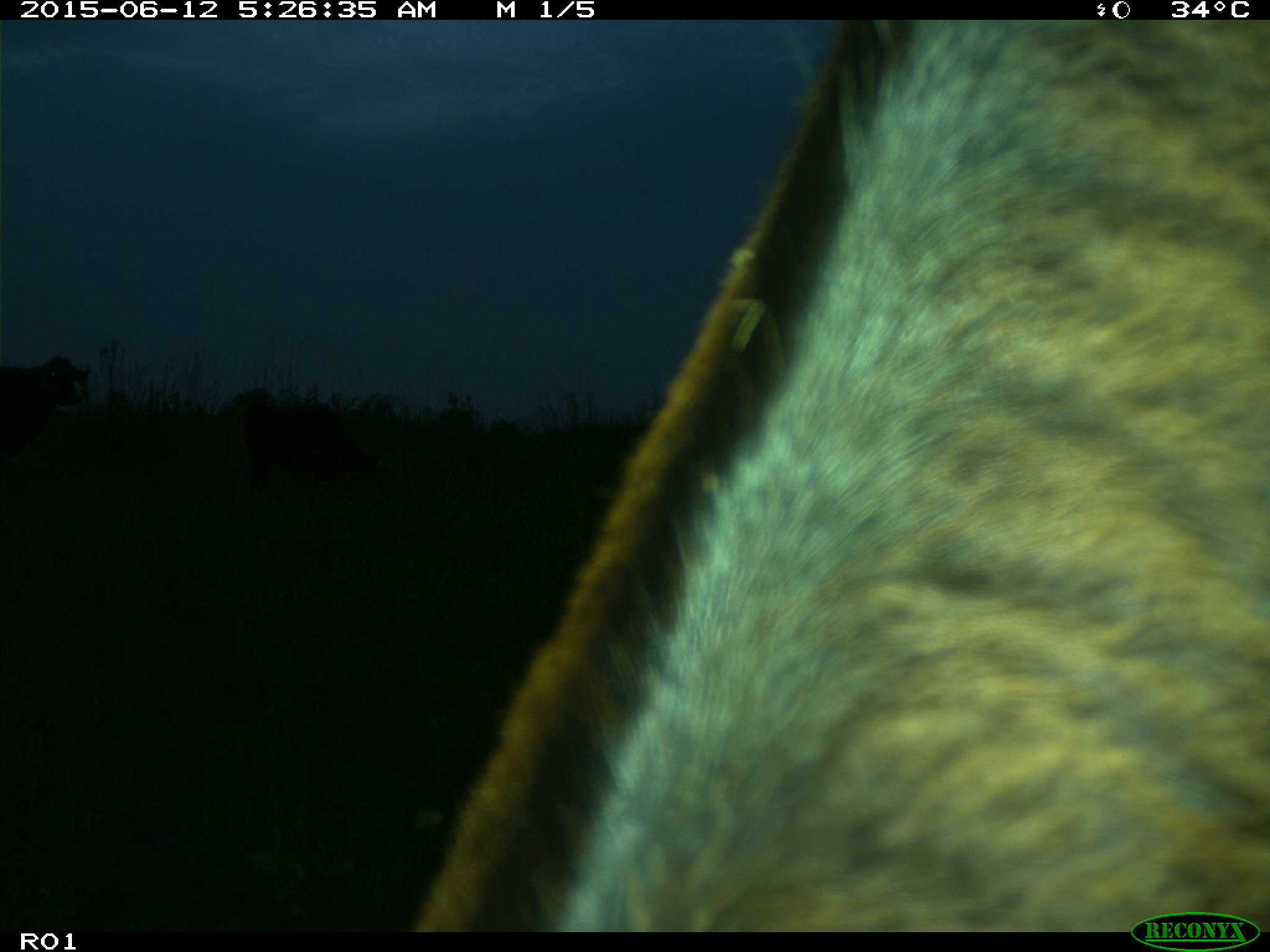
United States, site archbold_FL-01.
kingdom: Animalia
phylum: Chordata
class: Mammalia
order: Artiodactyla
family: Bovidae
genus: Bos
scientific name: Bos taurus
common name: domestic cow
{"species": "Bos taurus (domestic cow)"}